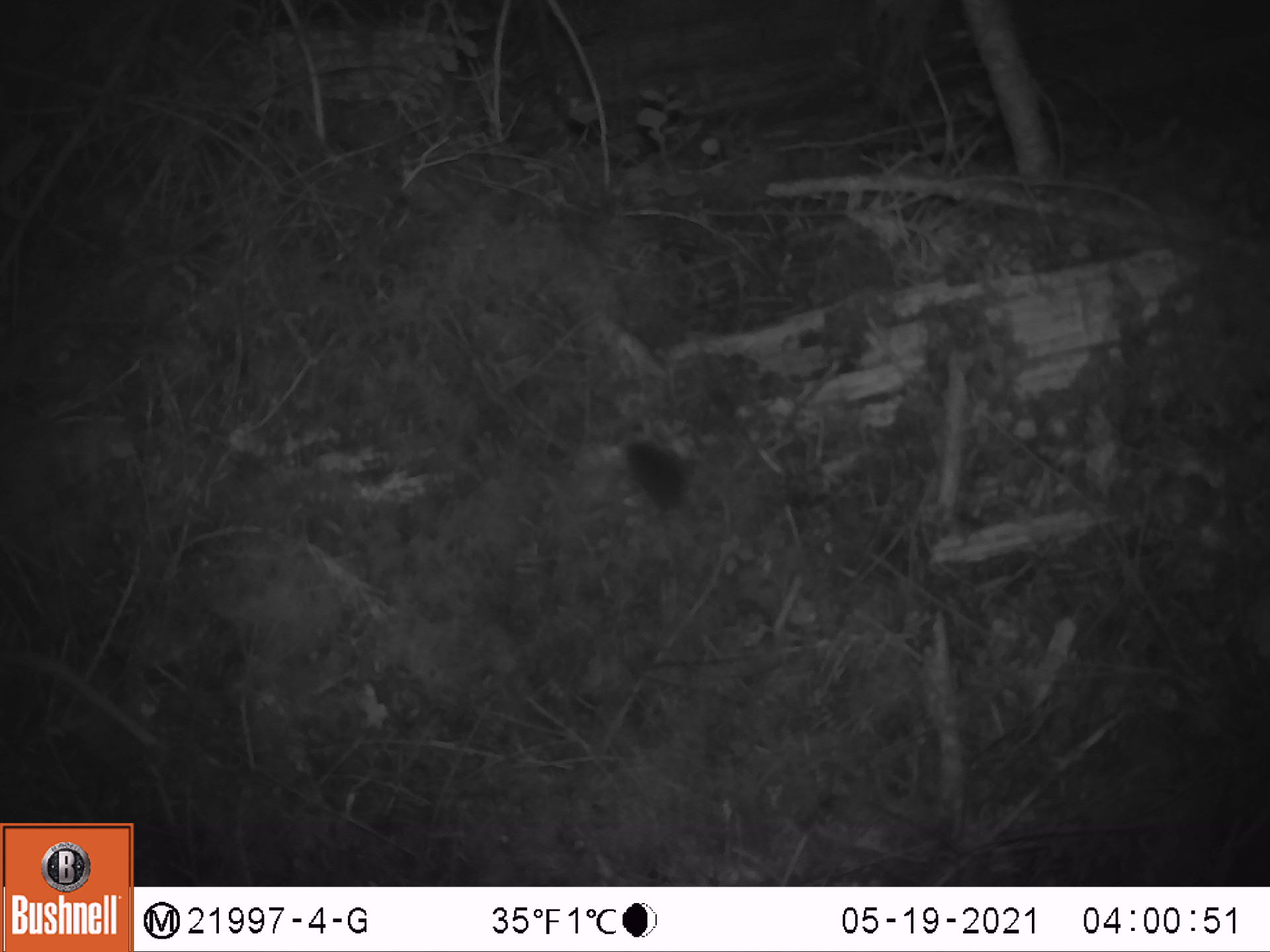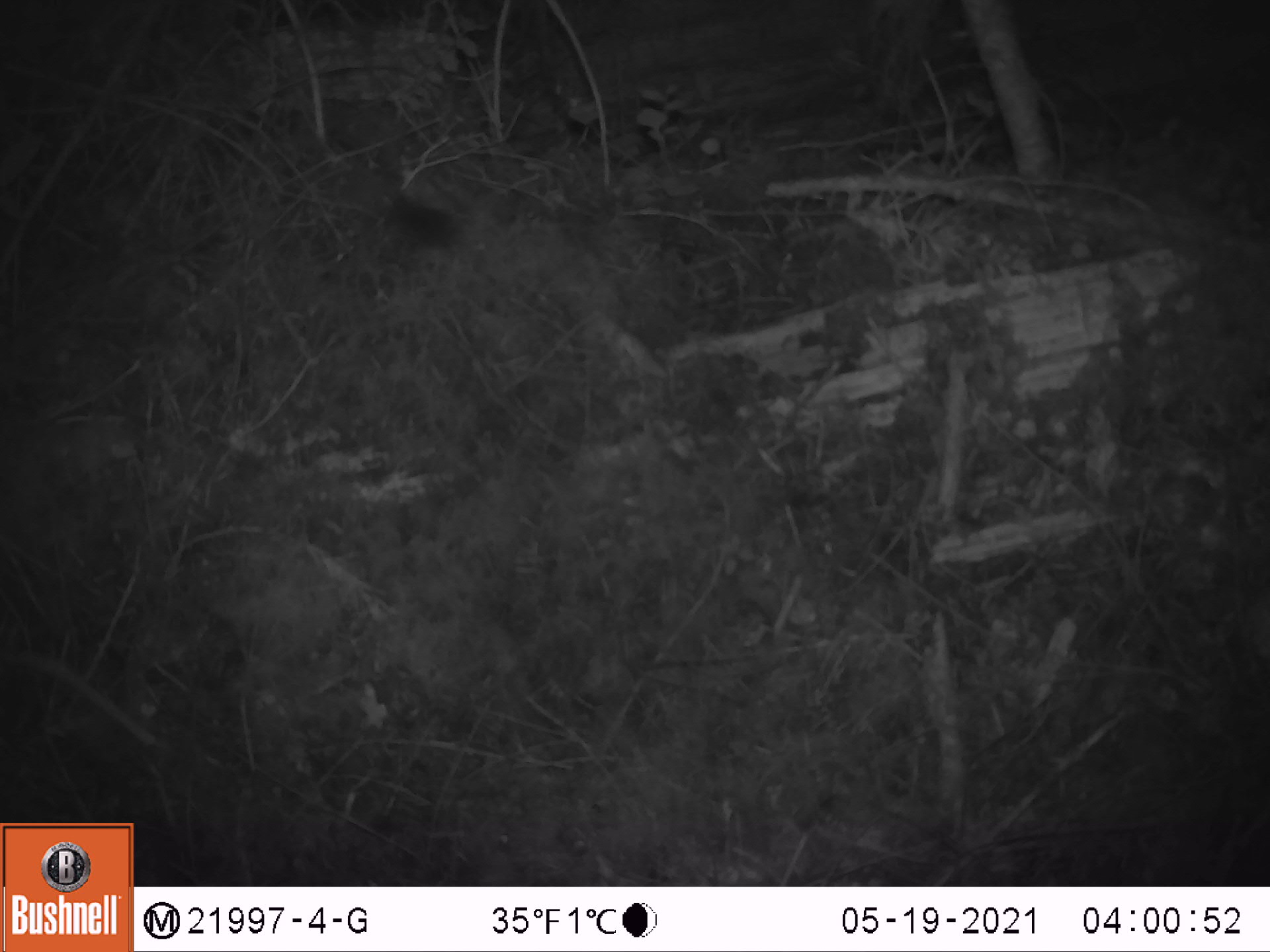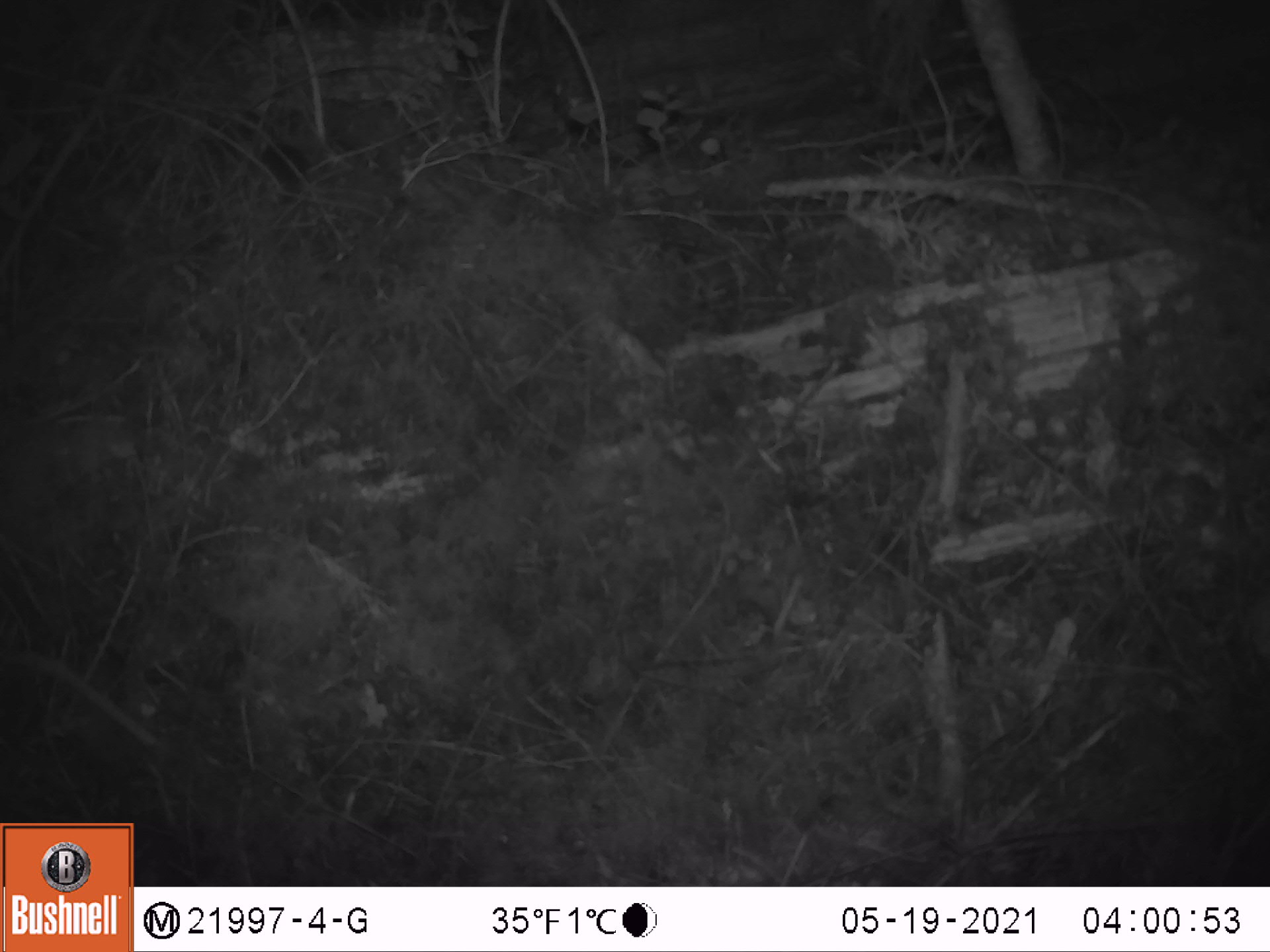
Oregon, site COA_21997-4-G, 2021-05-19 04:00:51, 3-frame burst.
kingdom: Animalia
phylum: Chordata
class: Mammalia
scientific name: Mammalia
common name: small mammal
Small mammal (Mammalia).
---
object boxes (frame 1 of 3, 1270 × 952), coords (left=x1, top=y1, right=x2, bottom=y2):
small mammal: (left=573, top=385, right=775, bottom=594)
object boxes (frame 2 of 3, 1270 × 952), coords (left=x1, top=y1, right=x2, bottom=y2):
small mammal: (left=350, top=169, right=537, bottom=319)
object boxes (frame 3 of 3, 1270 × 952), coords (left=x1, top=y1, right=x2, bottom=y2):
small mammal: (left=208, top=105, right=377, bottom=235)